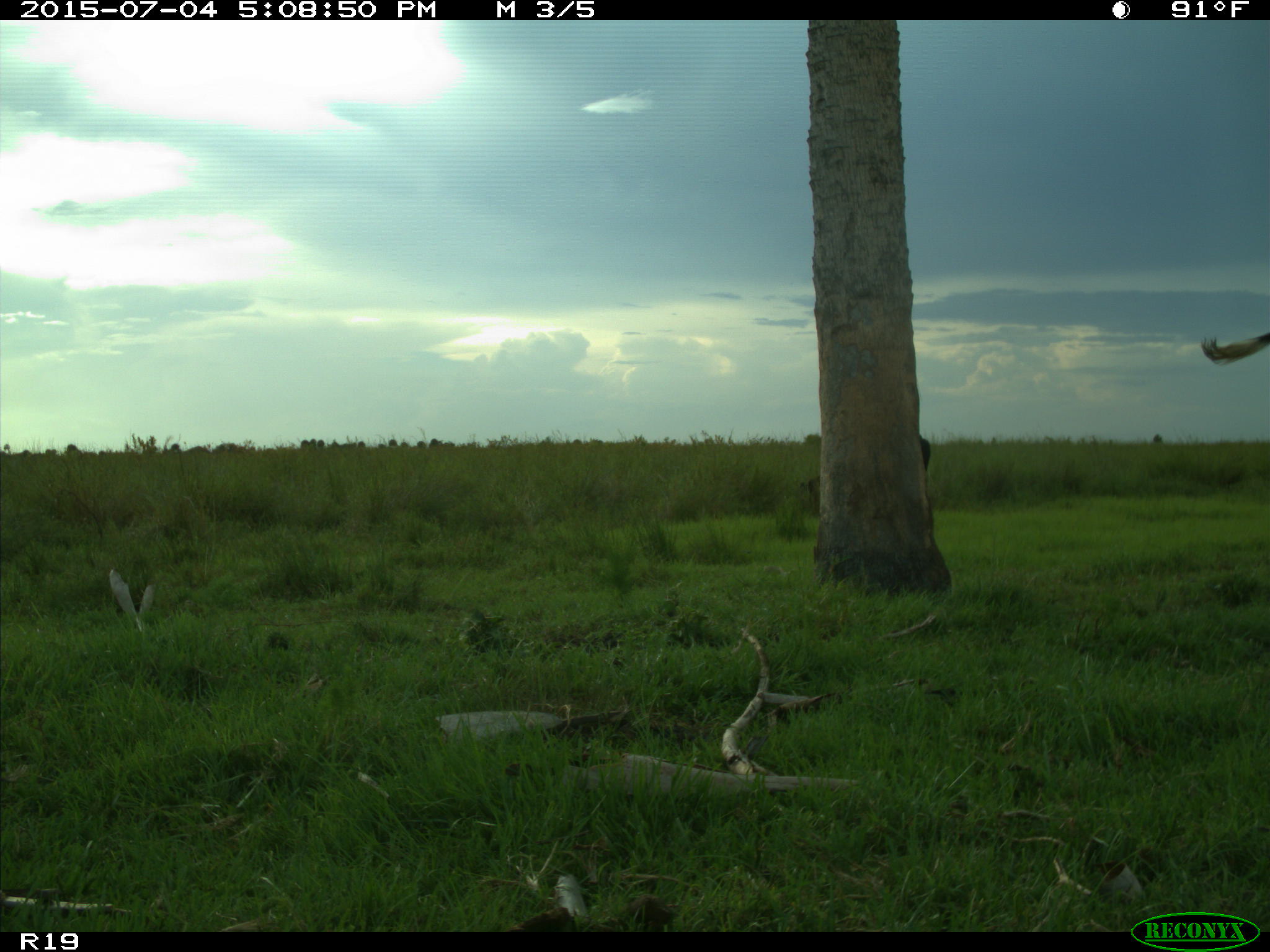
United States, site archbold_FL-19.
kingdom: Animalia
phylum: Chordata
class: Mammalia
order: Artiodactyla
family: Bovidae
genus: Bos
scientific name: Bos taurus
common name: domestic cow